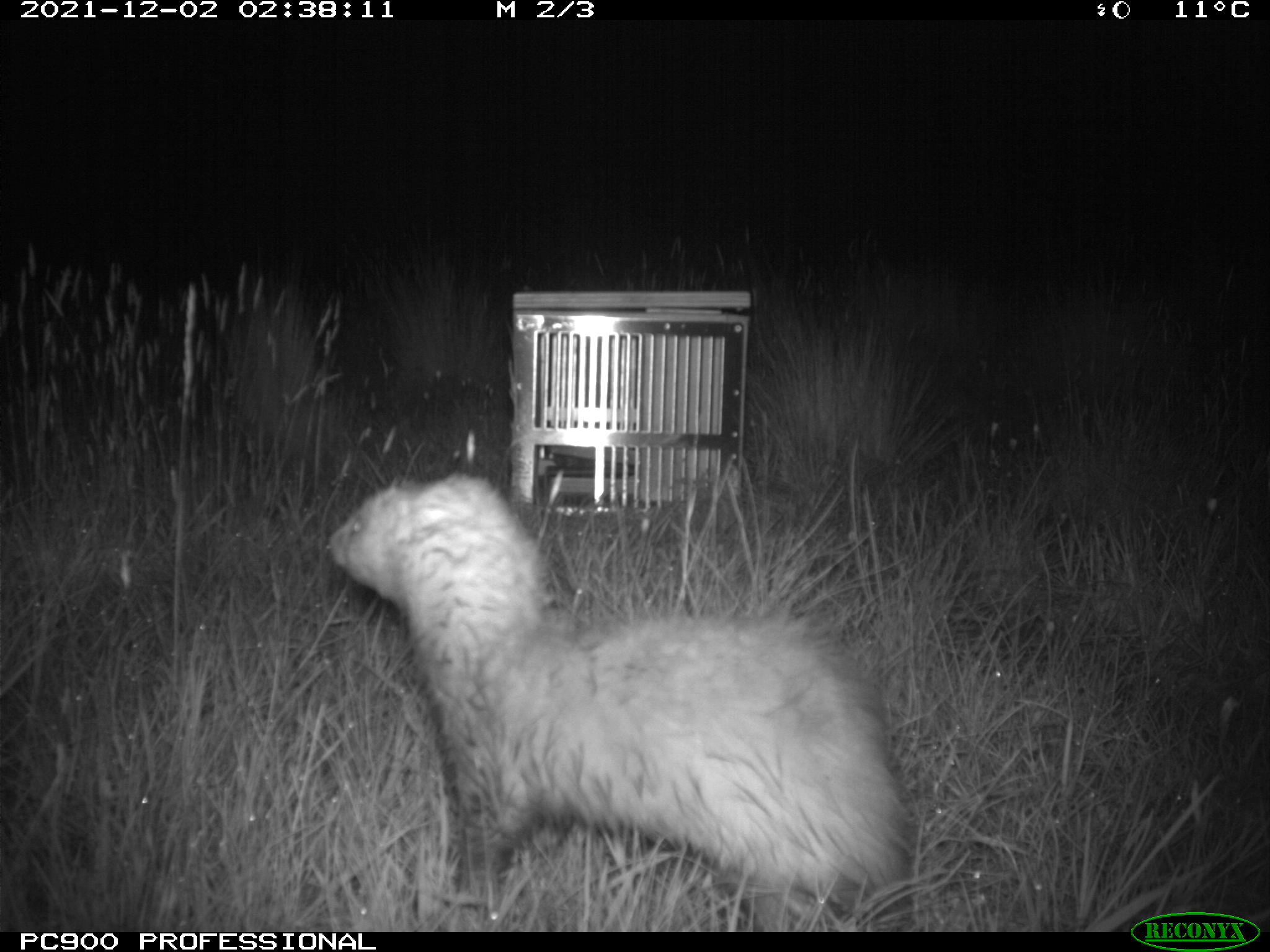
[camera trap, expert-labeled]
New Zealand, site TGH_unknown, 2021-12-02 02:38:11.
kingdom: Animalia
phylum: Chordata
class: Mammalia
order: Carnivora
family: Mustelidae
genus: Mustela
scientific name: Mustela furo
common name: ferret